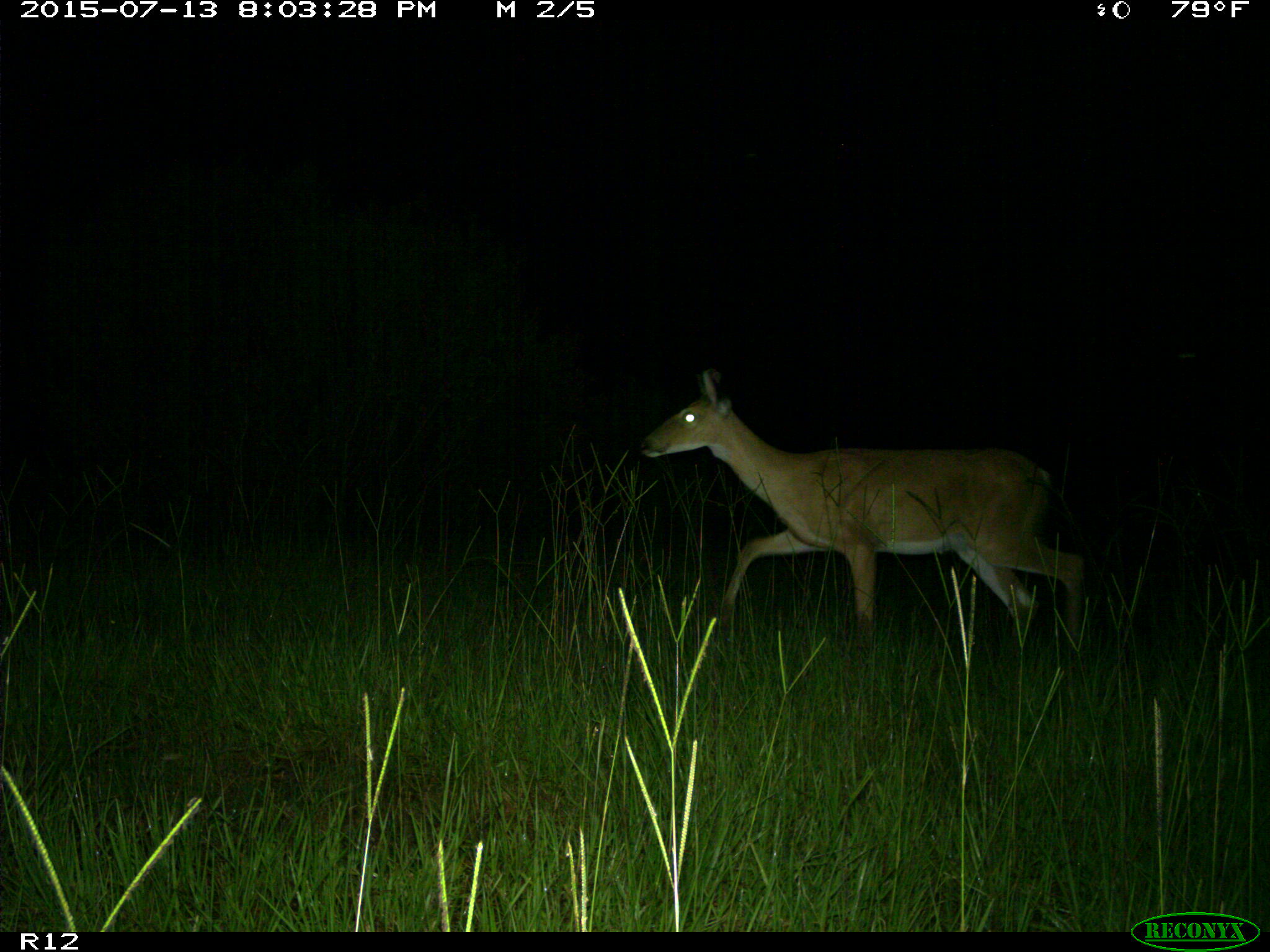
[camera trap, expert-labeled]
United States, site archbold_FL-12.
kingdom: Animalia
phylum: Chordata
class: Mammalia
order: Artiodactyla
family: Cervidae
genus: Odocoileus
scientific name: Odocoileus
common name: deer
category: unidentified deer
Unidentified deer (deer) (Odocoileus).